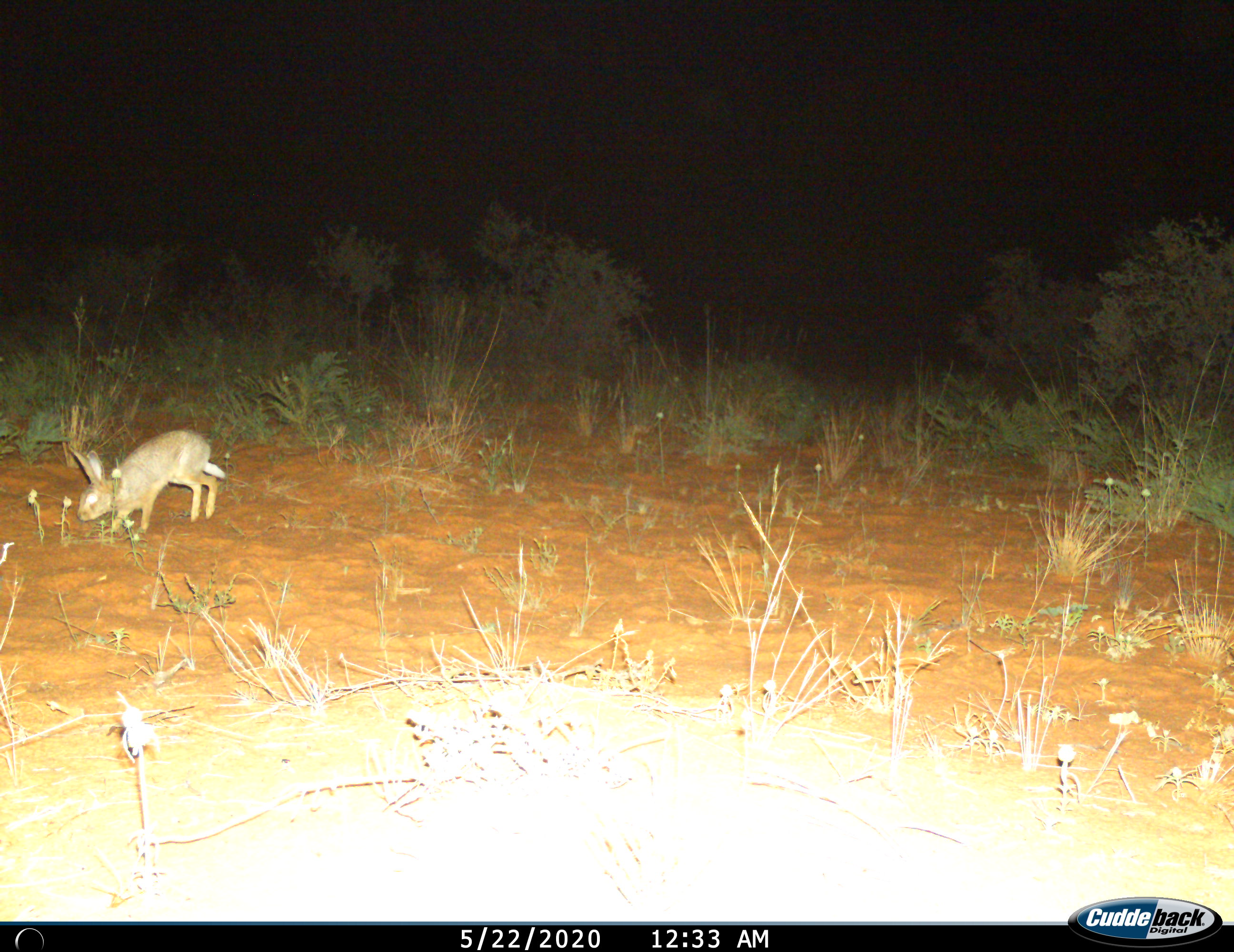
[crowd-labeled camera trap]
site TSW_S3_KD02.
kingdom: Animalia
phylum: Chordata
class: Mammalia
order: Lagomorpha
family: Leporidae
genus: Lepus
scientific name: Lepus capensis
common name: cape hare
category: harecape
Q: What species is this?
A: Harecape (cape hare) (Lepus capensis).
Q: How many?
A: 1.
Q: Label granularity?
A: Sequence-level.